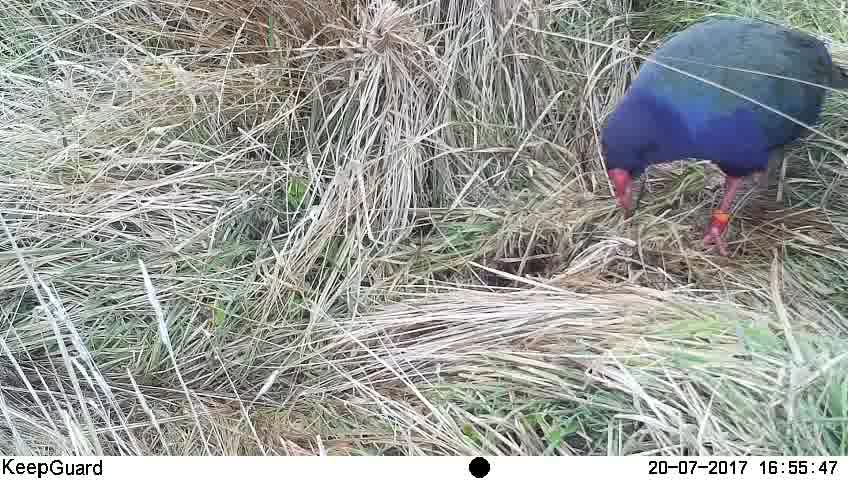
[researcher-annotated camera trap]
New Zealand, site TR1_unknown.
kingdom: Animalia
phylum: Chordata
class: Aves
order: Gruiformes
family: Rallidae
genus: Porphyrio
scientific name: Porphyrio mantelli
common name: takahe